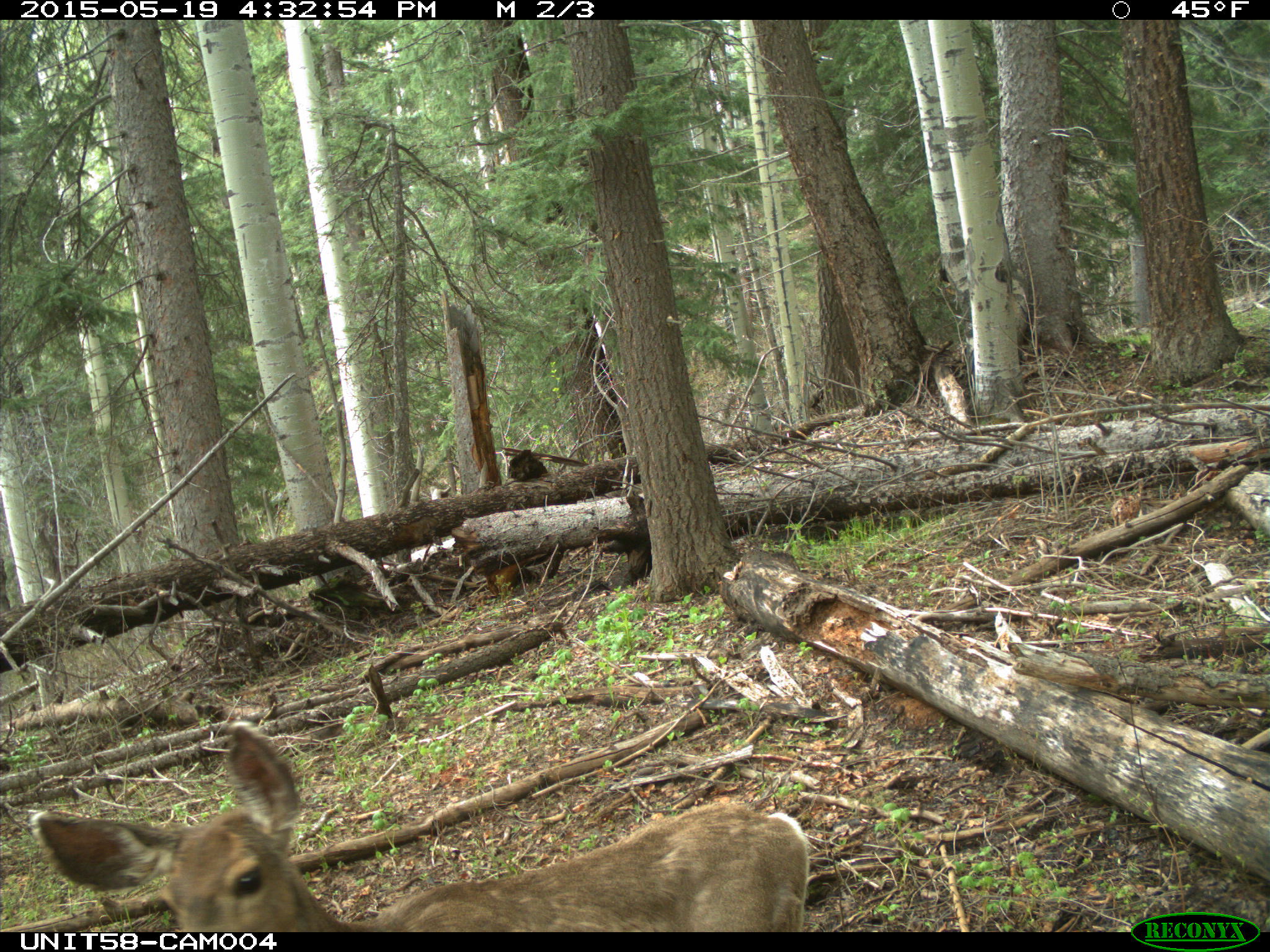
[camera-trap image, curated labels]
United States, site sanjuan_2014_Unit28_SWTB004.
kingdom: Animalia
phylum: Chordata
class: Mammalia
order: Artiodactyla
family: Cervidae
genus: Odocoileus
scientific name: Odocoileus hemionus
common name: mule deer